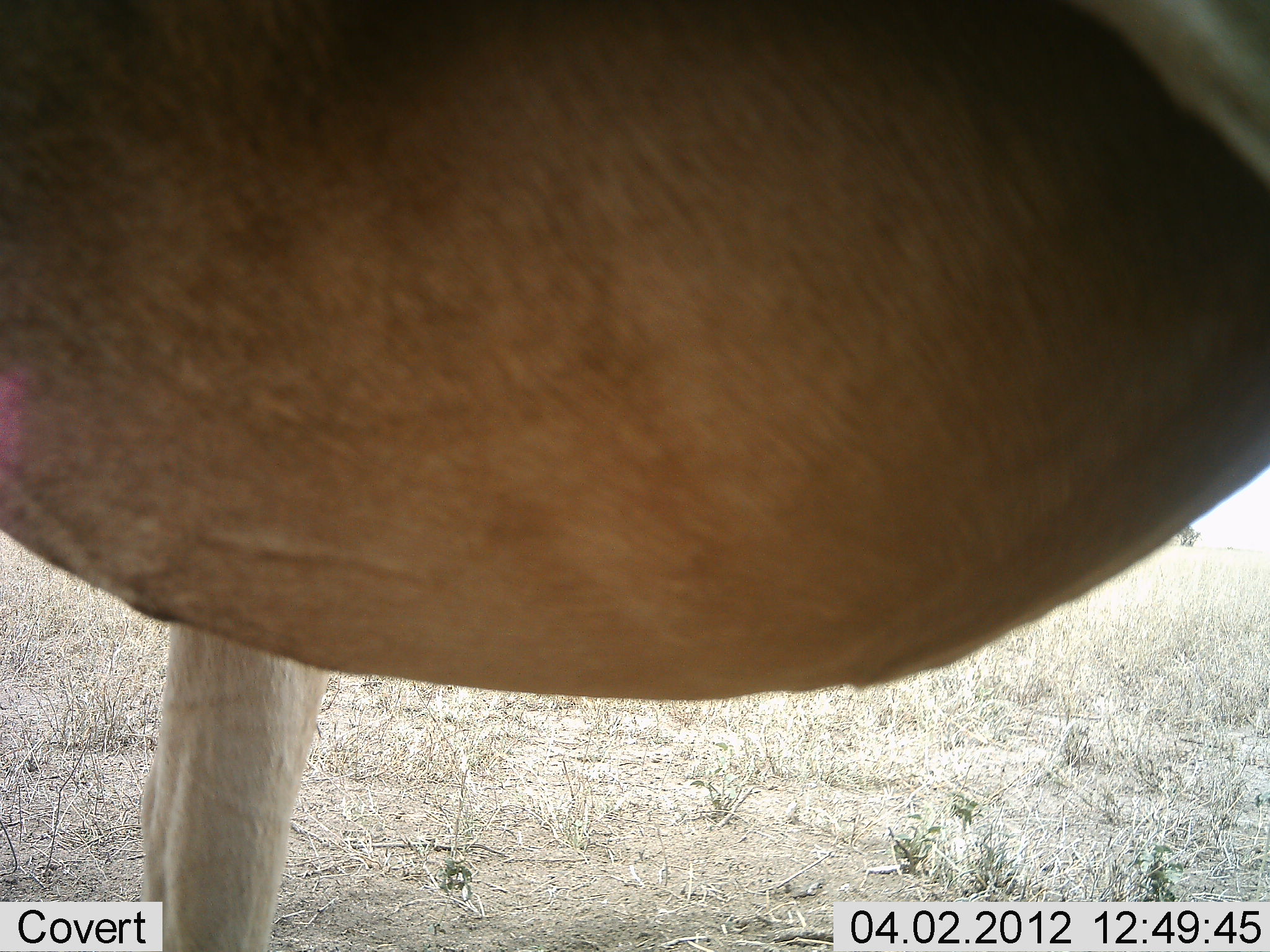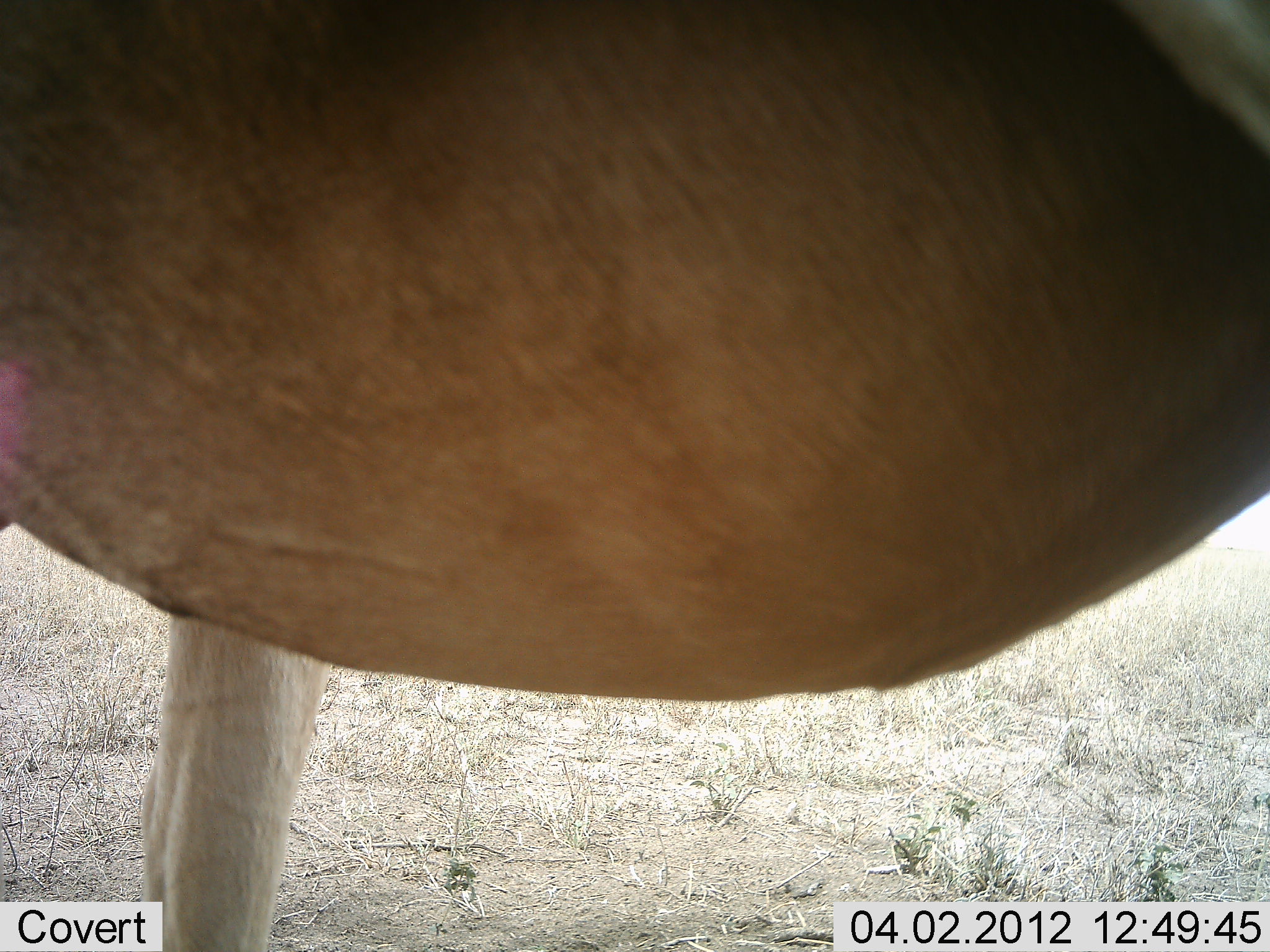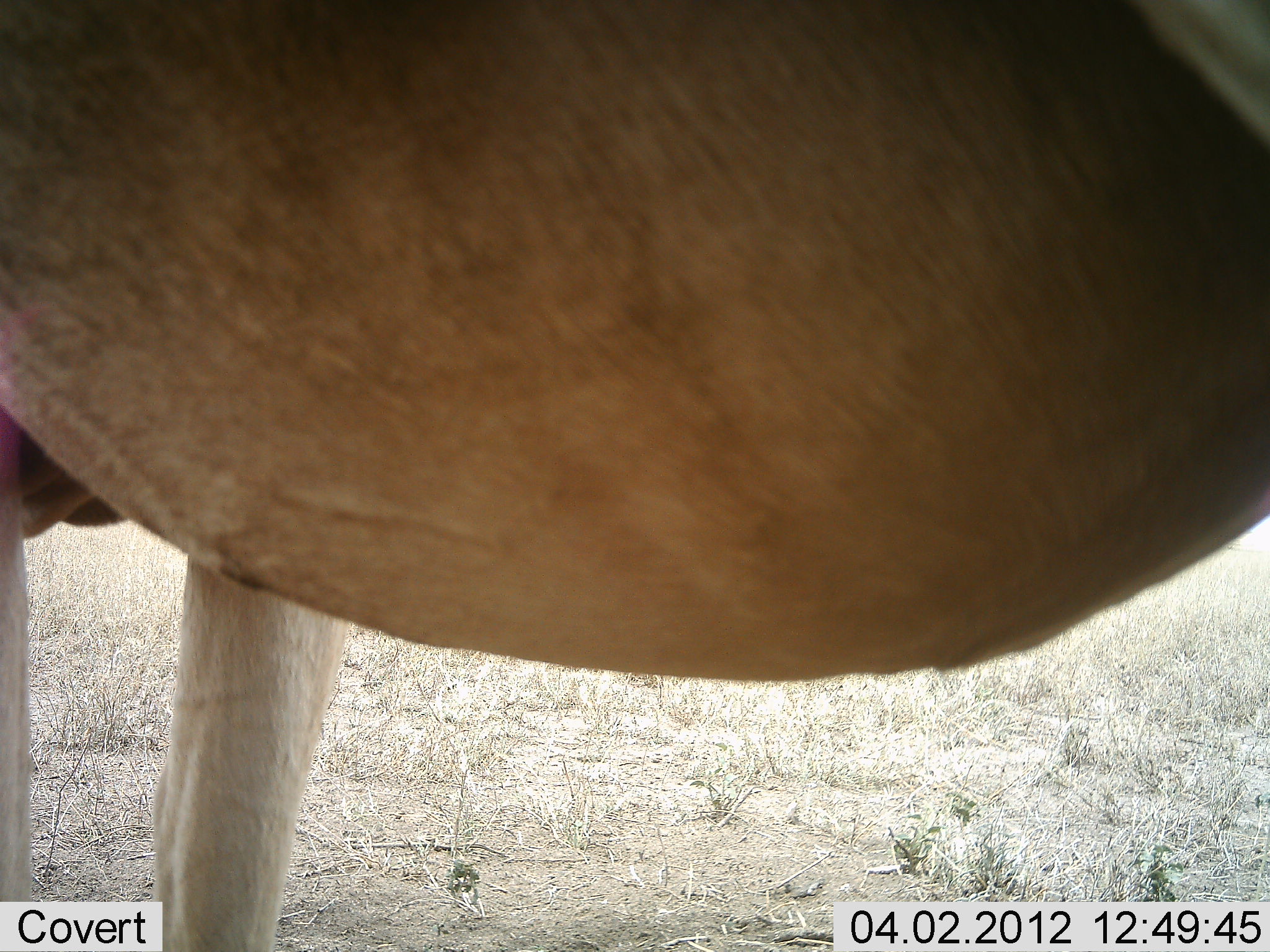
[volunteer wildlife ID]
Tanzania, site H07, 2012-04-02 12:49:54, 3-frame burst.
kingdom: Animalia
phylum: Chordata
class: Mammalia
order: Artiodactyla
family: Bovidae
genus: Alcelaphus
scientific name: Alcelaphus buselaphus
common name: hartebeest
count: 1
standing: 100%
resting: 0%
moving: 0%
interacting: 0%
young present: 0%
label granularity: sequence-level